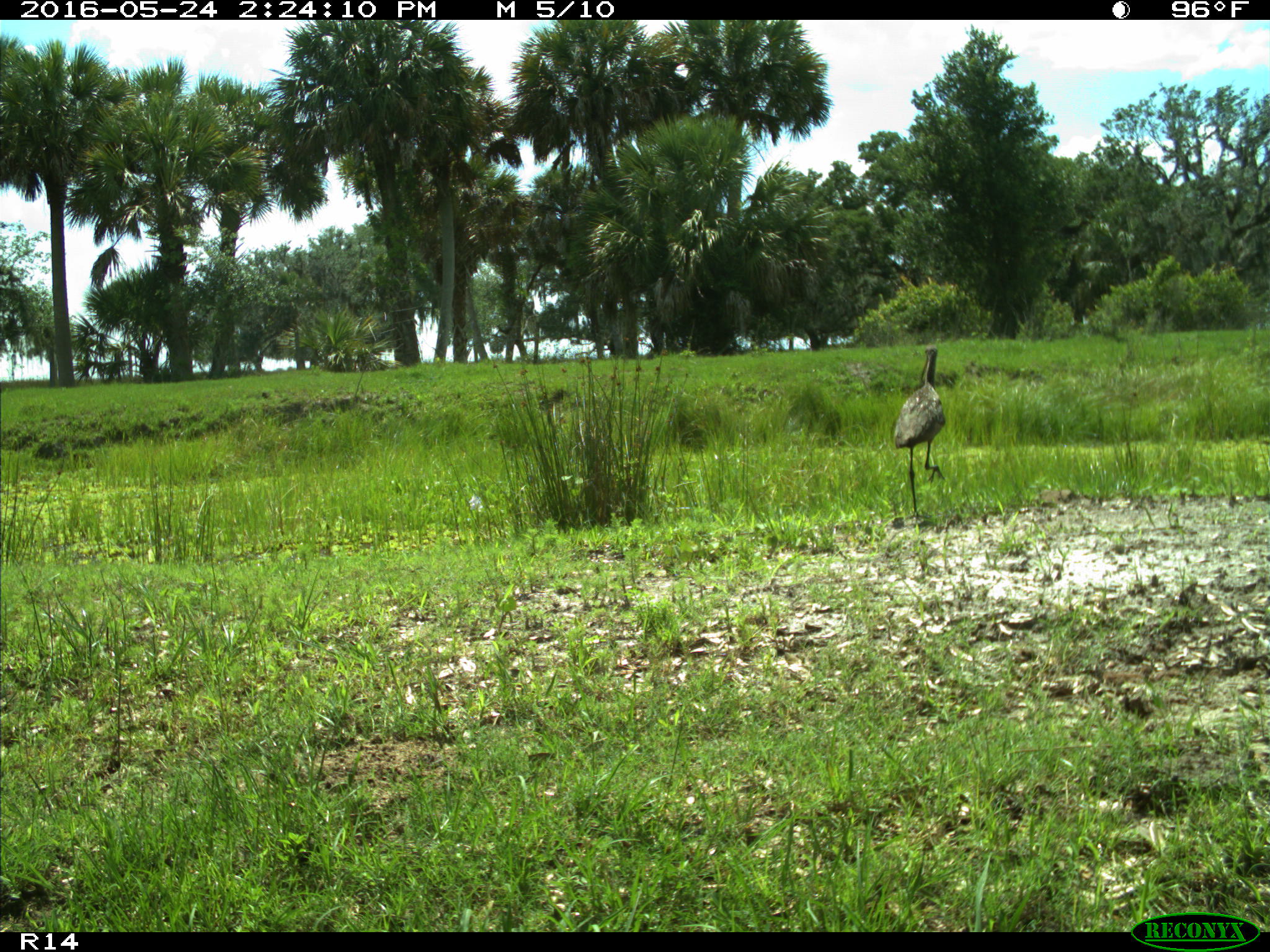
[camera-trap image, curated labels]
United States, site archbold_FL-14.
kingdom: Animalia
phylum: Chordata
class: Aves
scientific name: Aves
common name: birds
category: unidentified bird